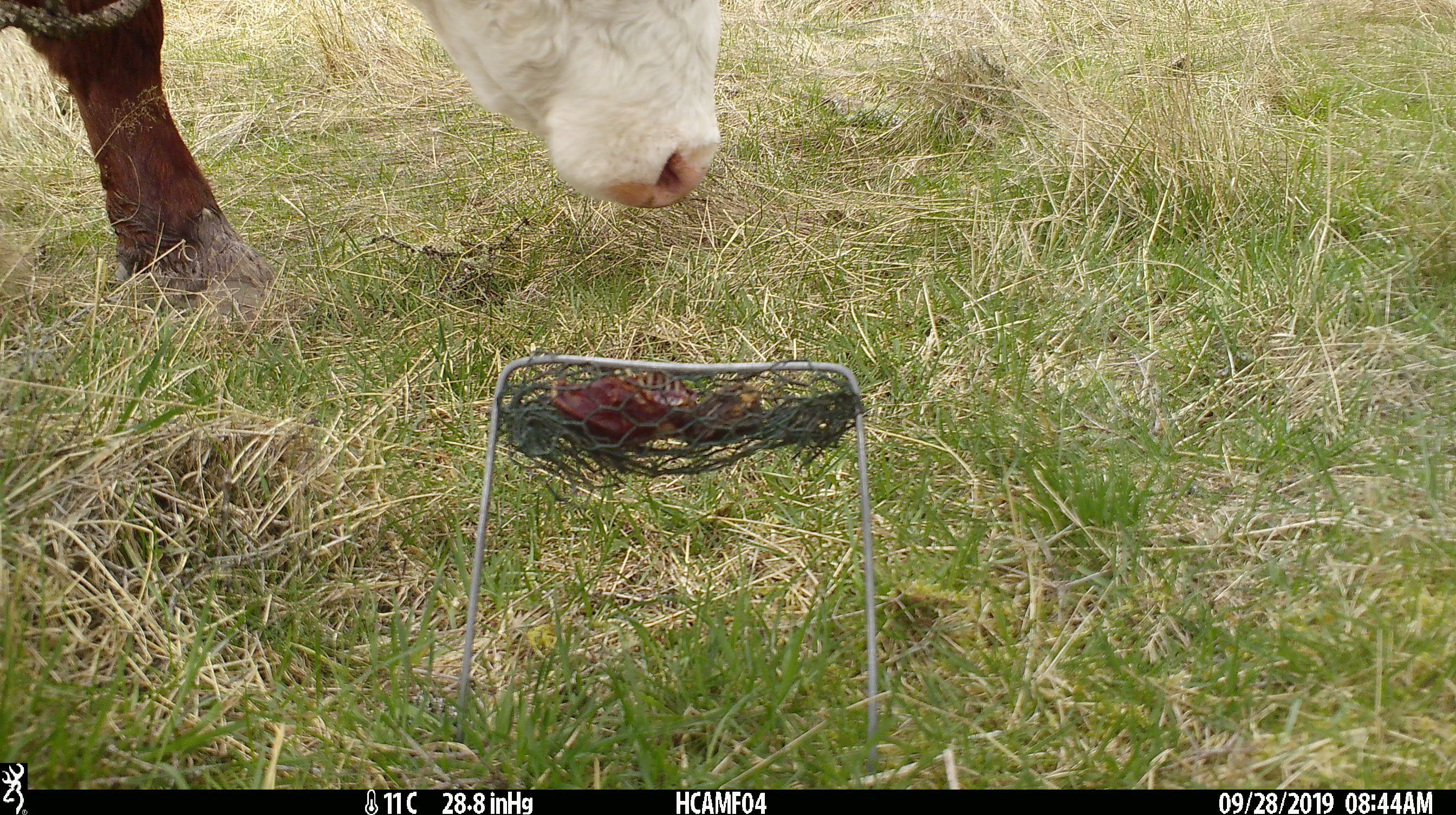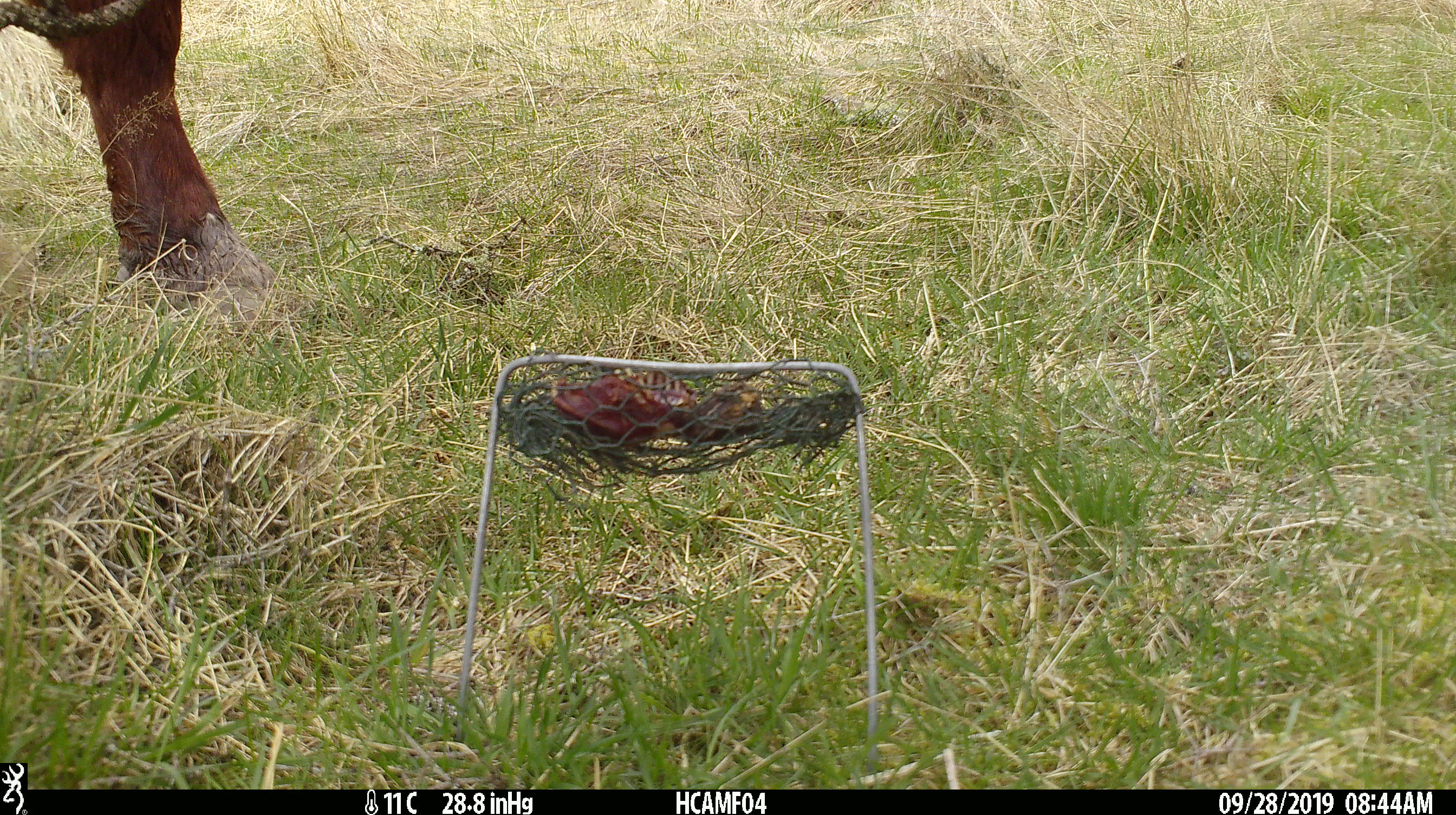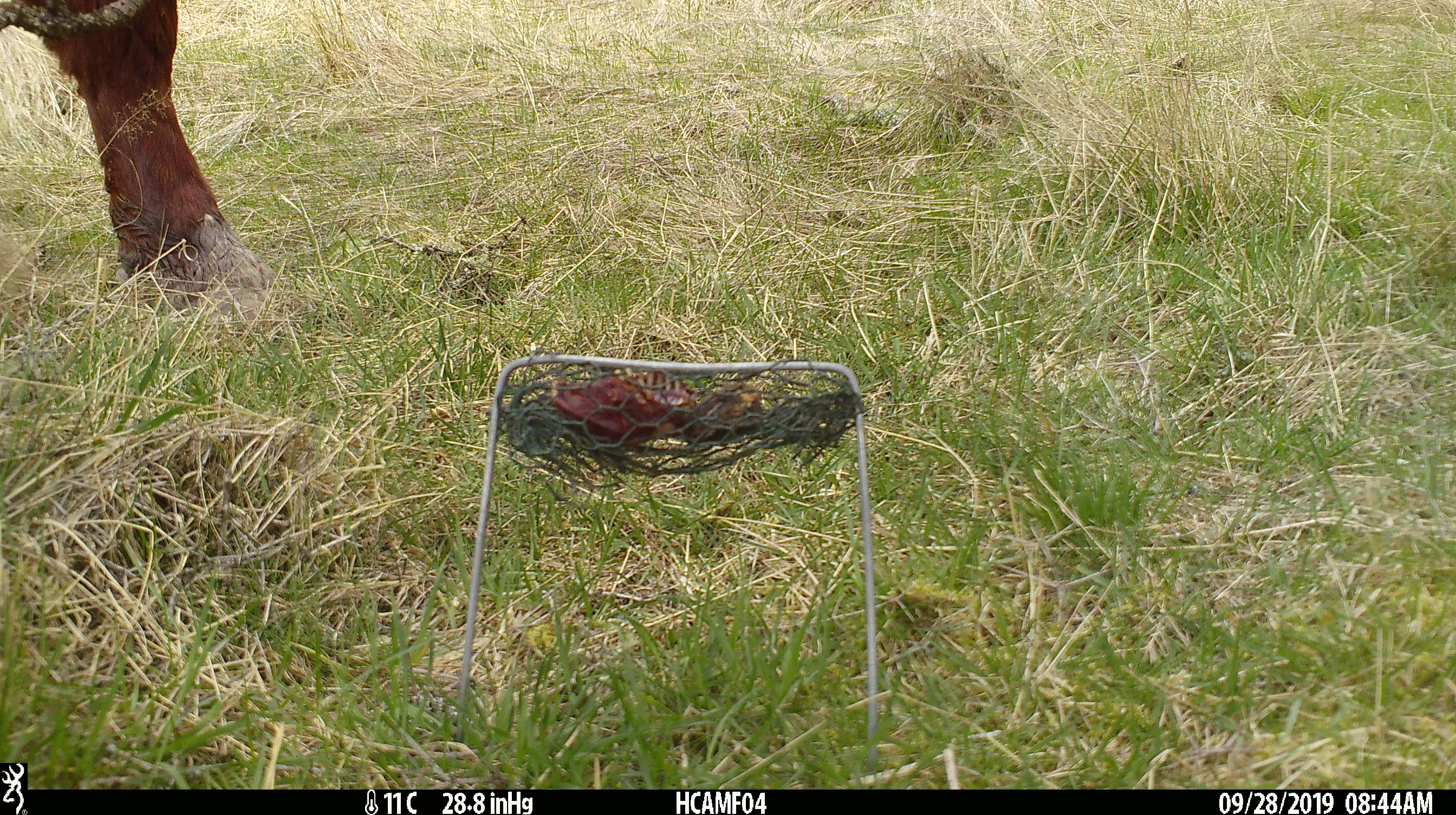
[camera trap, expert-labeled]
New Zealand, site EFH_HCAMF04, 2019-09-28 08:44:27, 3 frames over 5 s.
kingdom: Animalia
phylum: Chordata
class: Mammalia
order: Artiodactyla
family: Bovidae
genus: Bos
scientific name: Bos taurus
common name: domestic cow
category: cow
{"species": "cow (domestic cow) (Bos taurus)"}